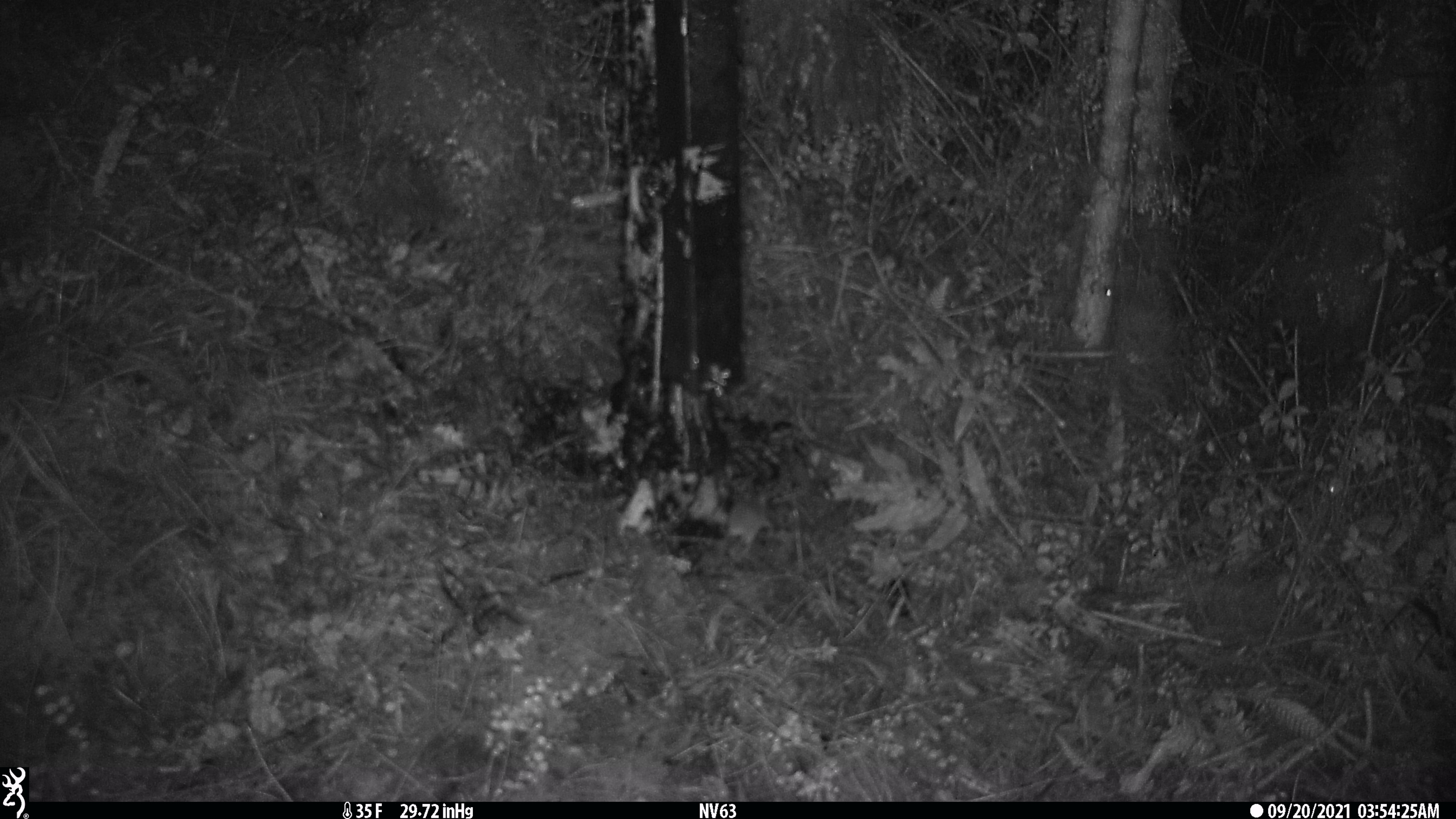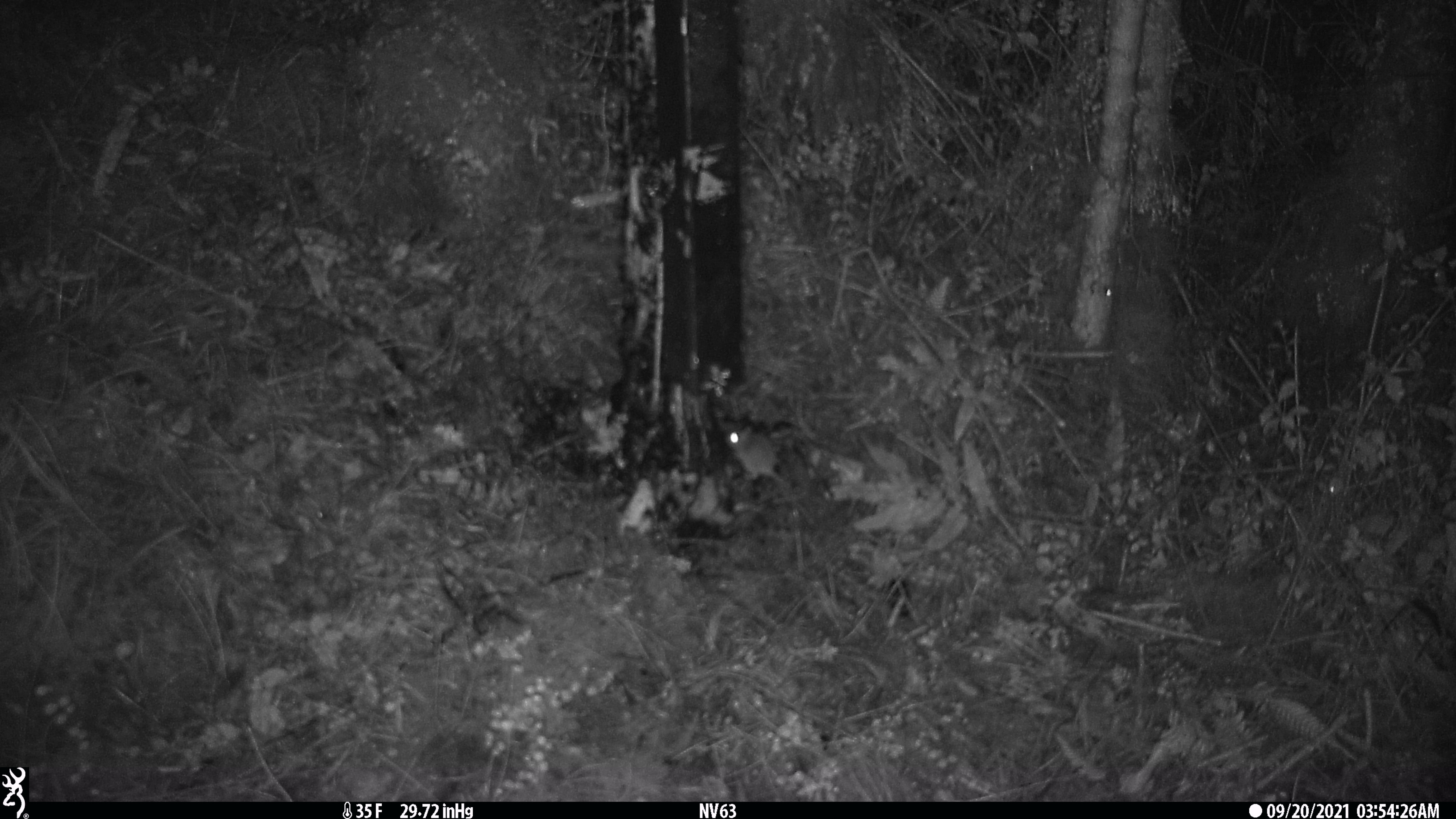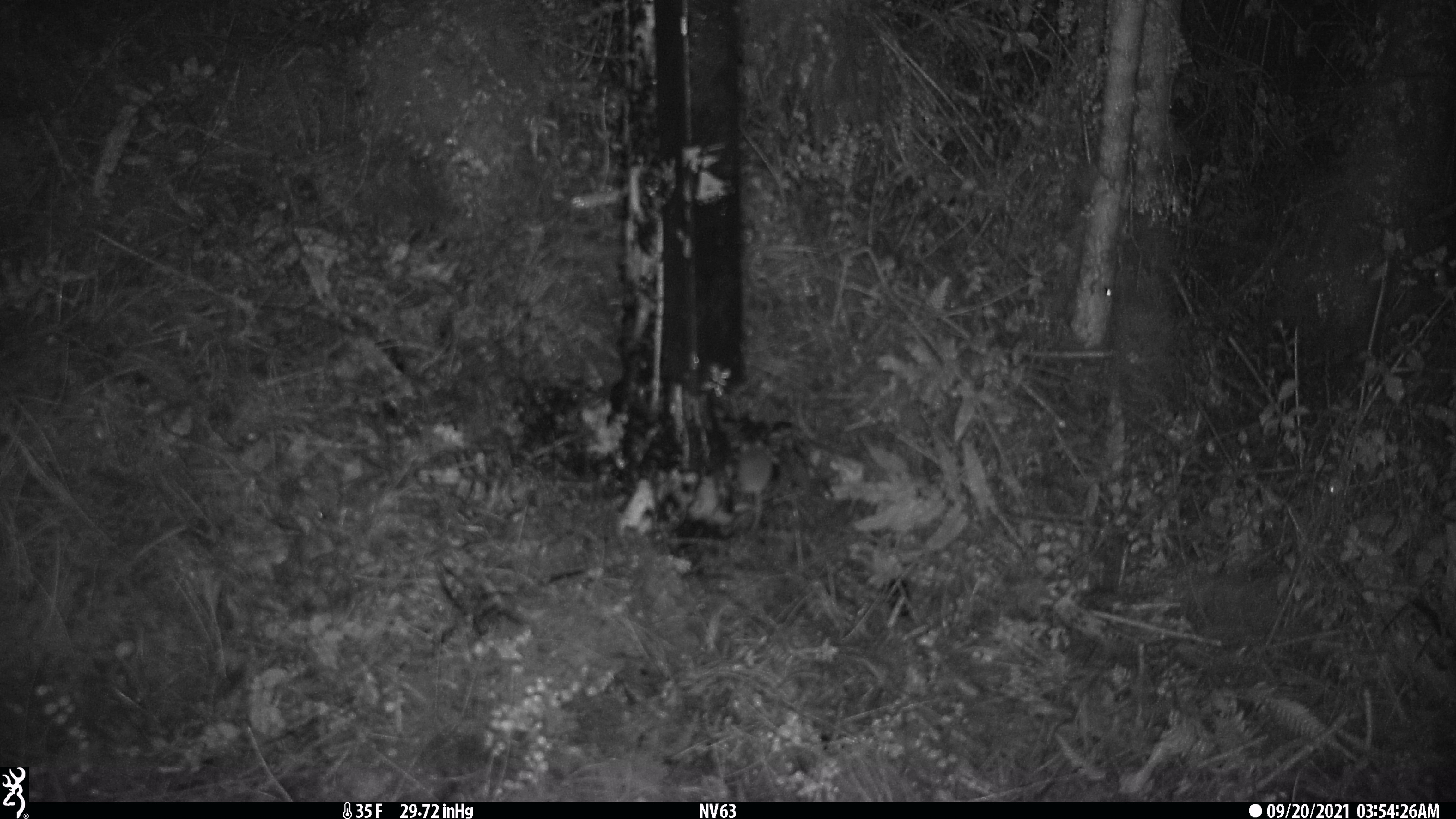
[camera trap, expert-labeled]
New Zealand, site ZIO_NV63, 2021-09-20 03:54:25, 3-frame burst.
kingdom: Animalia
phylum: Chordata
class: Mammalia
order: Rodentia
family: Muridae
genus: Mus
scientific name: Mus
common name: mouse